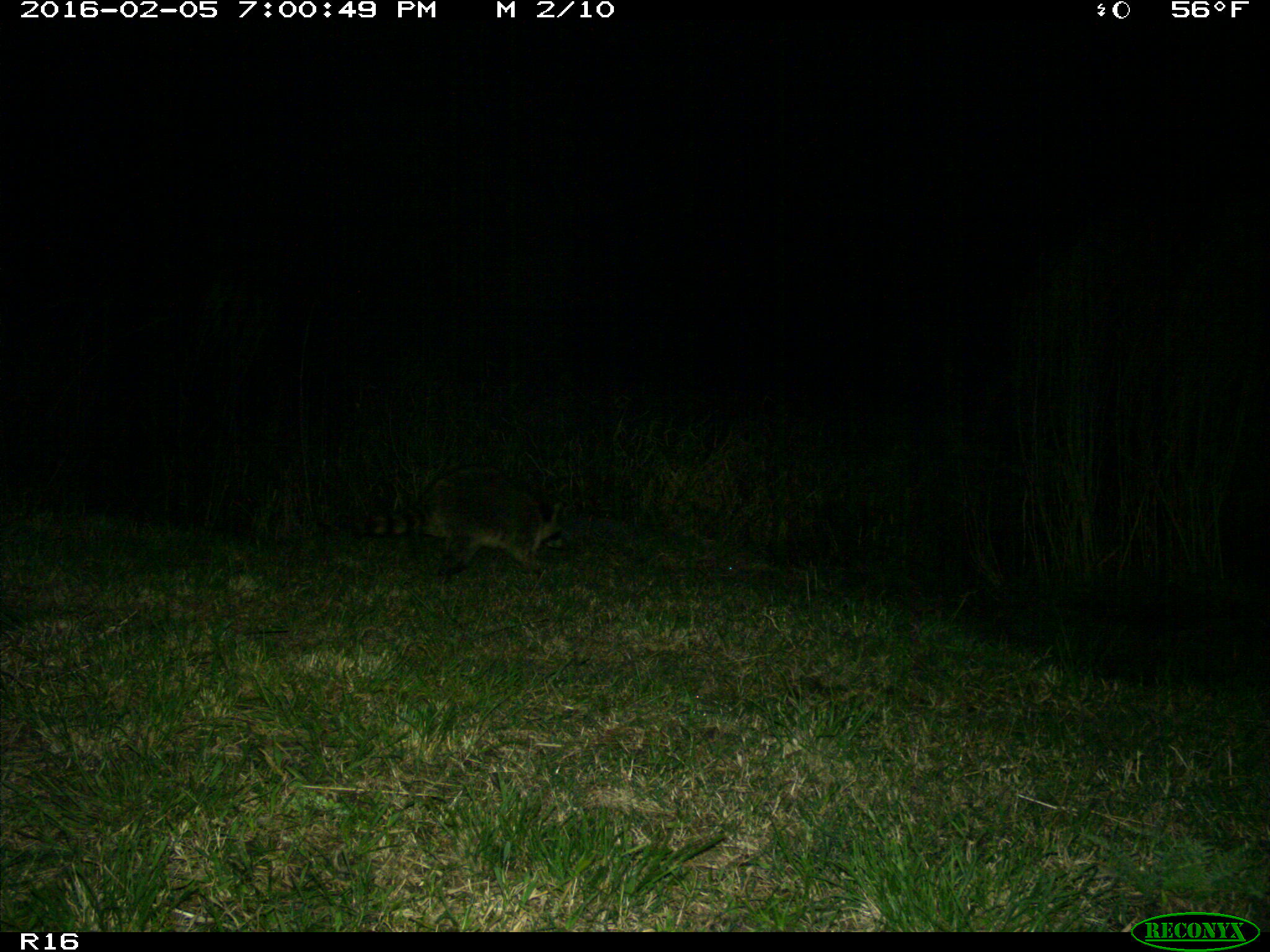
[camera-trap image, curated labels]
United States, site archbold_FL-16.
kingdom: Animalia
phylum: Chordata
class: Mammalia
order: Carnivora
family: Procyonidae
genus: Procyon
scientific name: Procyon lotor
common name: common raccoon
Procyon lotor (common raccoon).